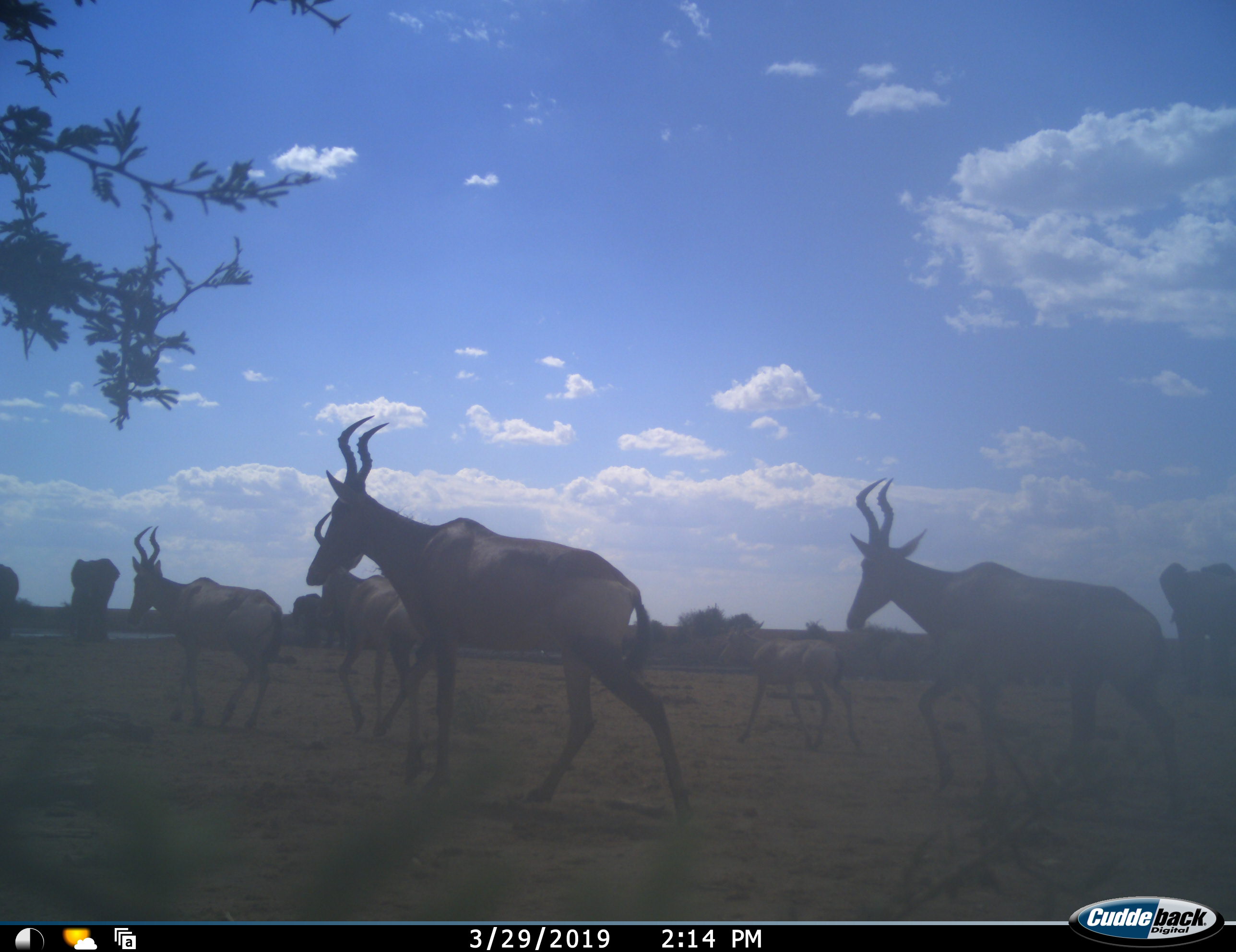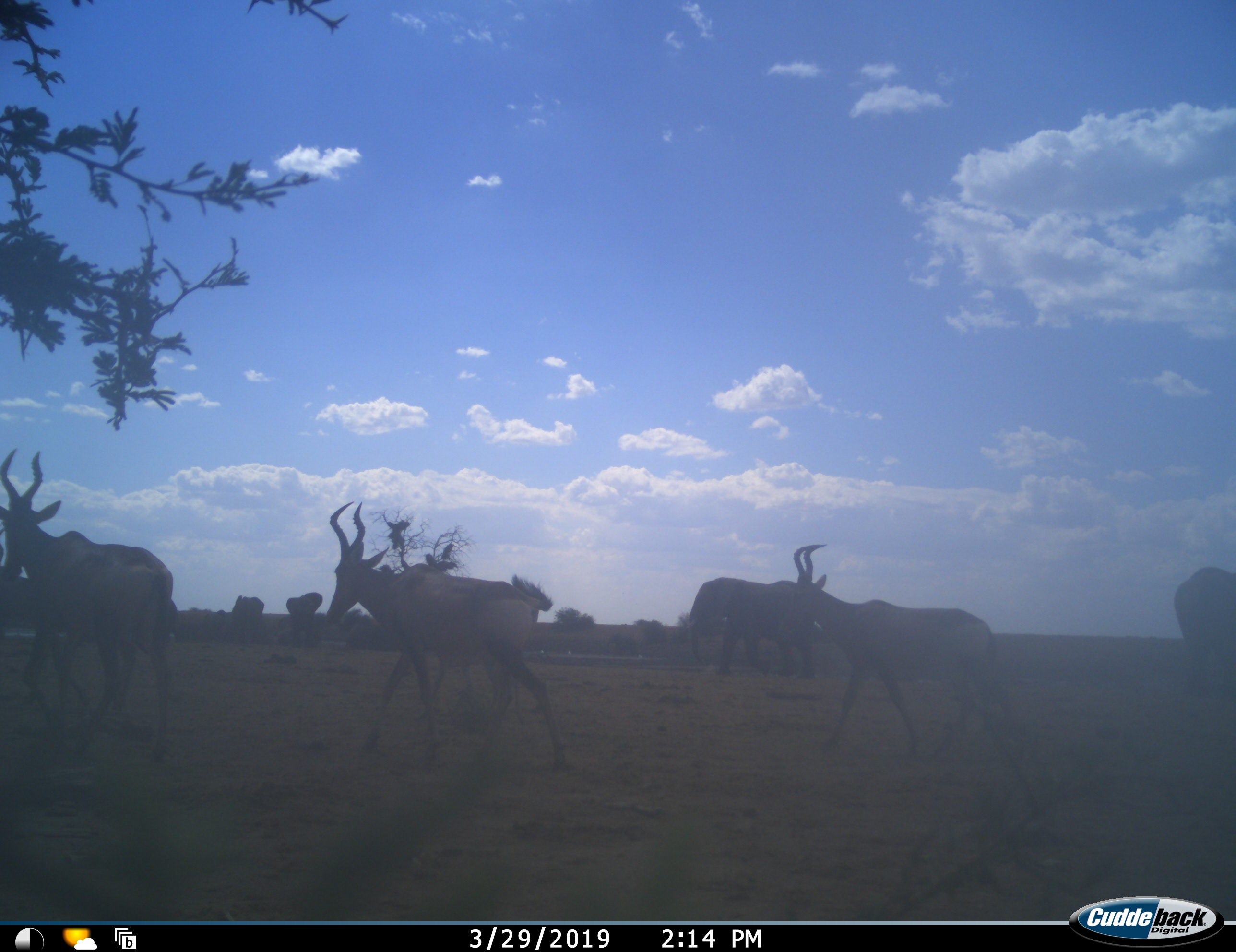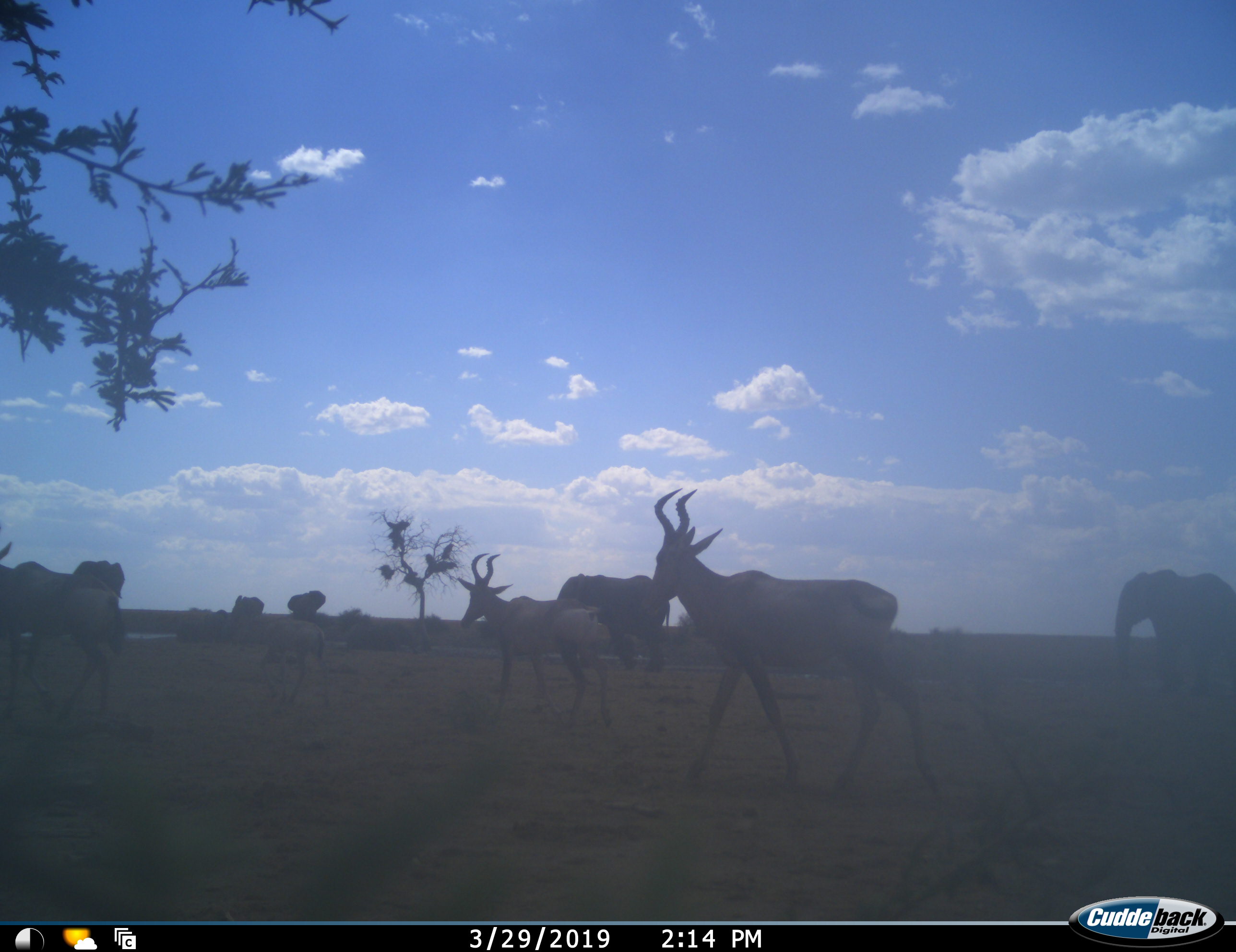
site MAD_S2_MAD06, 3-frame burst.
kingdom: Animalia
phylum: Chordata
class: Mammalia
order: Proboscidea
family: Elephantidae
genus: Loxodonta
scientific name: Loxodonta africana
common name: african bush elephant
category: elephant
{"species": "elephant (african bush elephant) (Loxodonta africana)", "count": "4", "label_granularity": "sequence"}